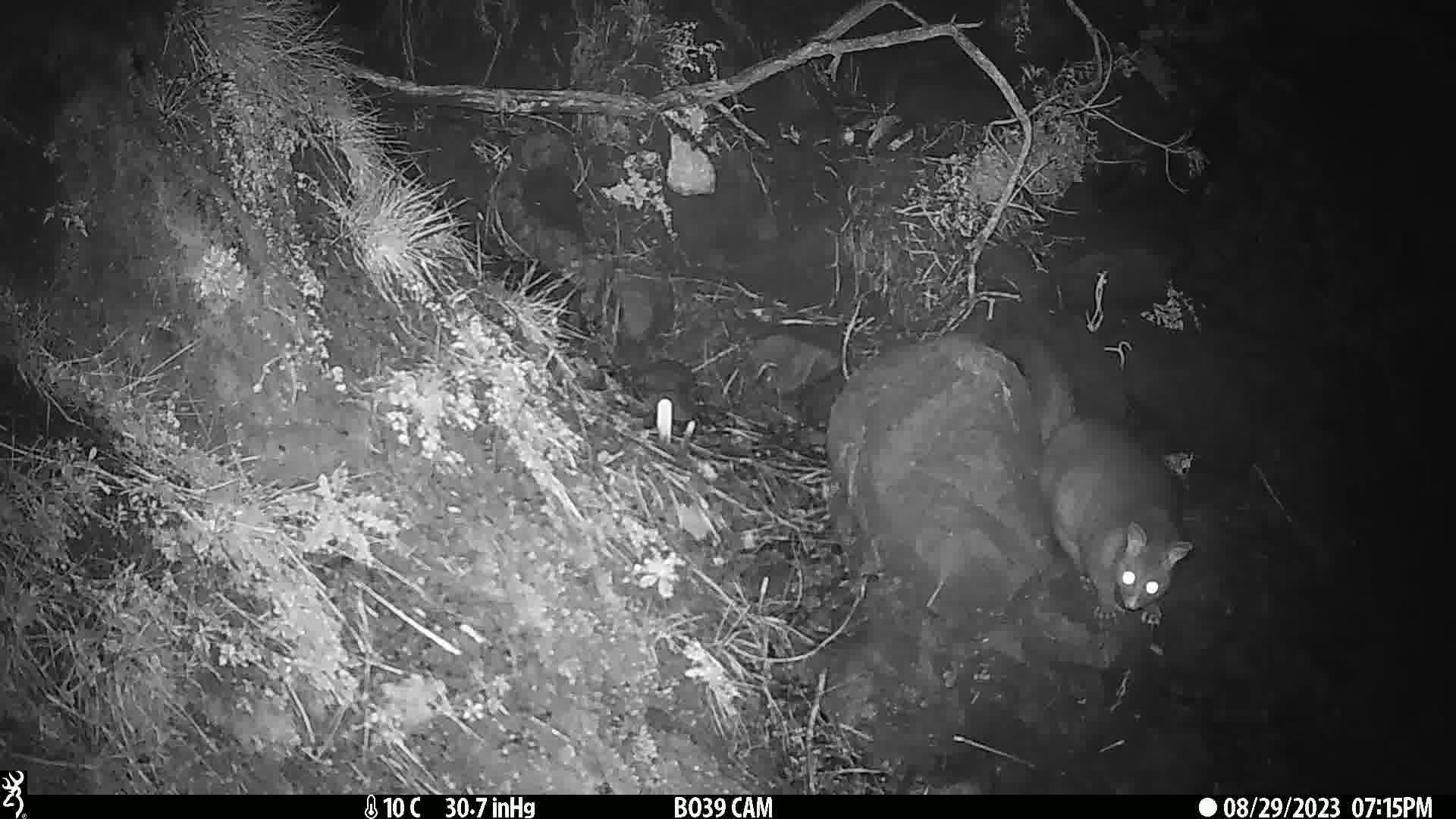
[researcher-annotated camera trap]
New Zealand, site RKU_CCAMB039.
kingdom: Animalia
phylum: Chordata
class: Mammalia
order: Diprotodontia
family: Phalangeridae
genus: Trichosurus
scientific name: Trichosurus vulpecula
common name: common brushtail possum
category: possum